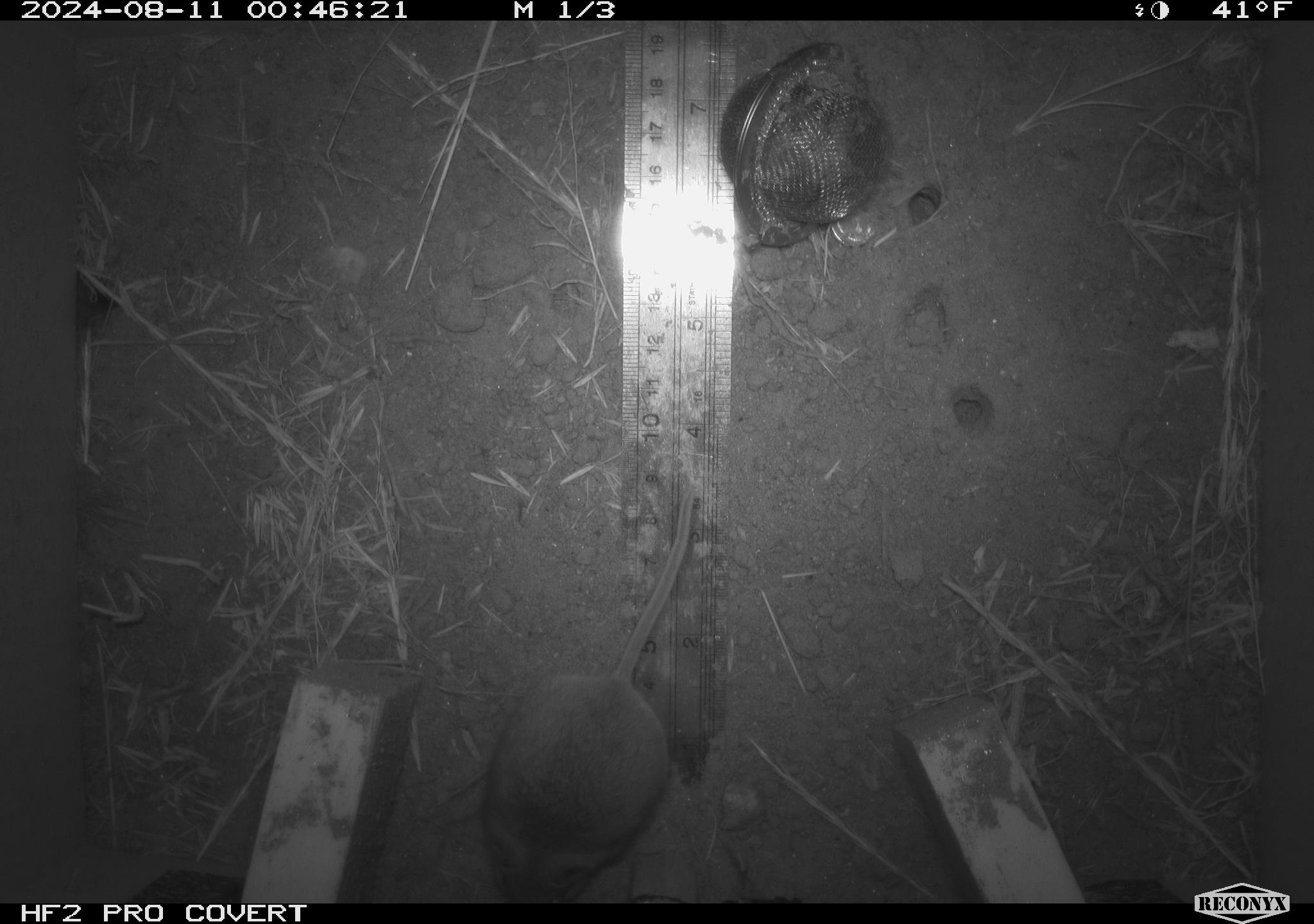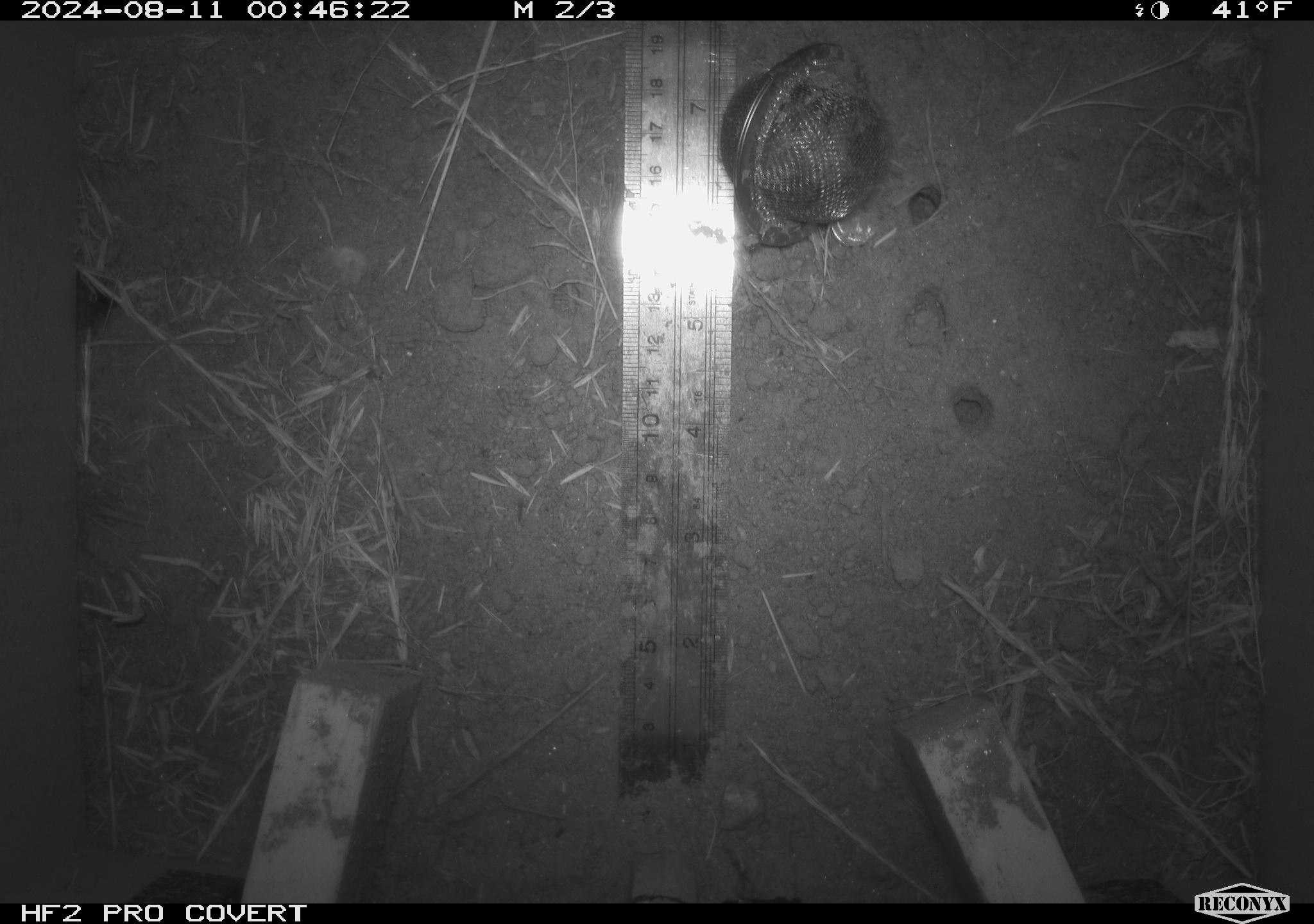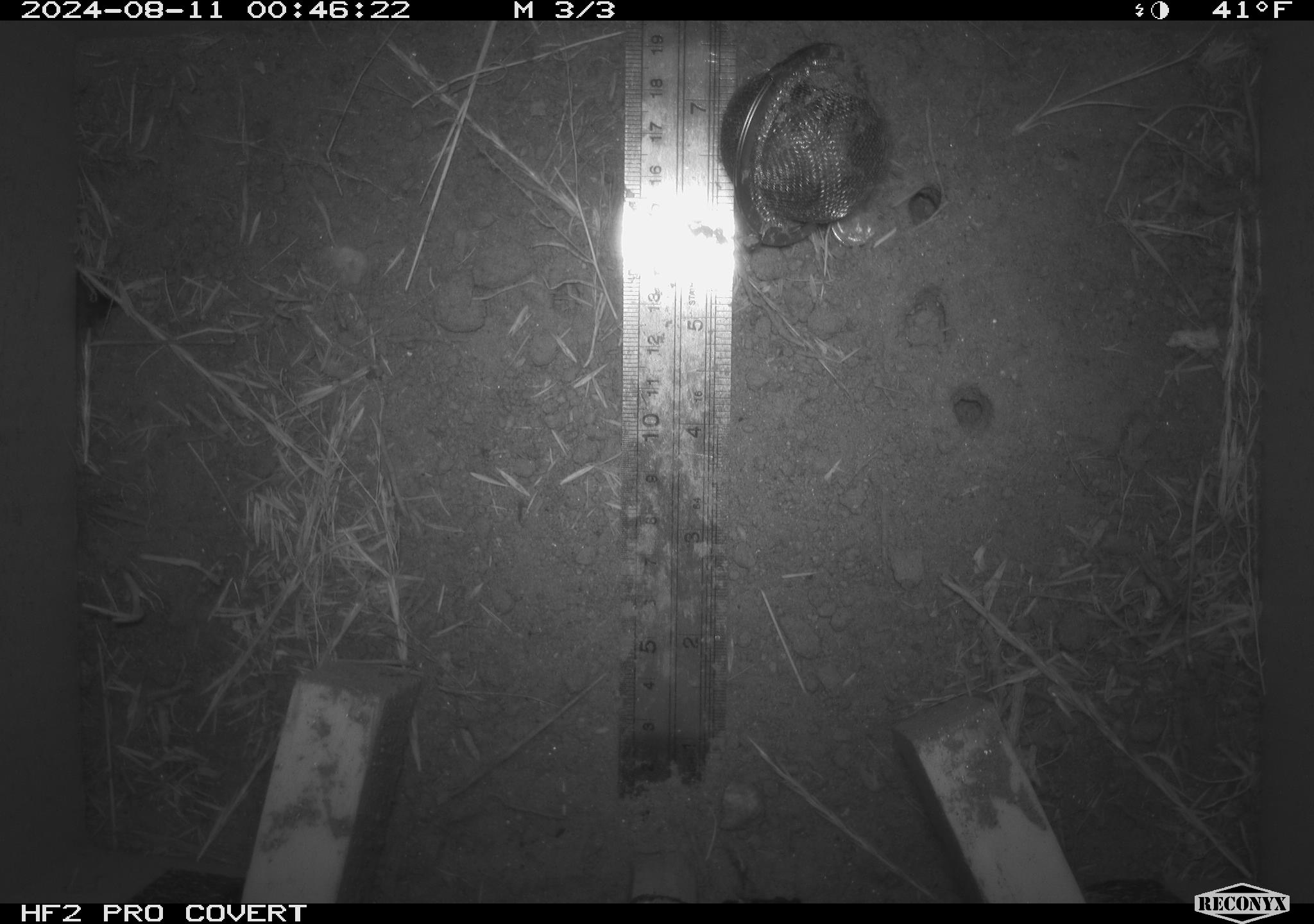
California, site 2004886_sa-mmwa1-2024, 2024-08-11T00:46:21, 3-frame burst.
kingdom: Animalia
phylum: Chordata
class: Mammalia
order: Rodentia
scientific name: Rodentia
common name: mouse species